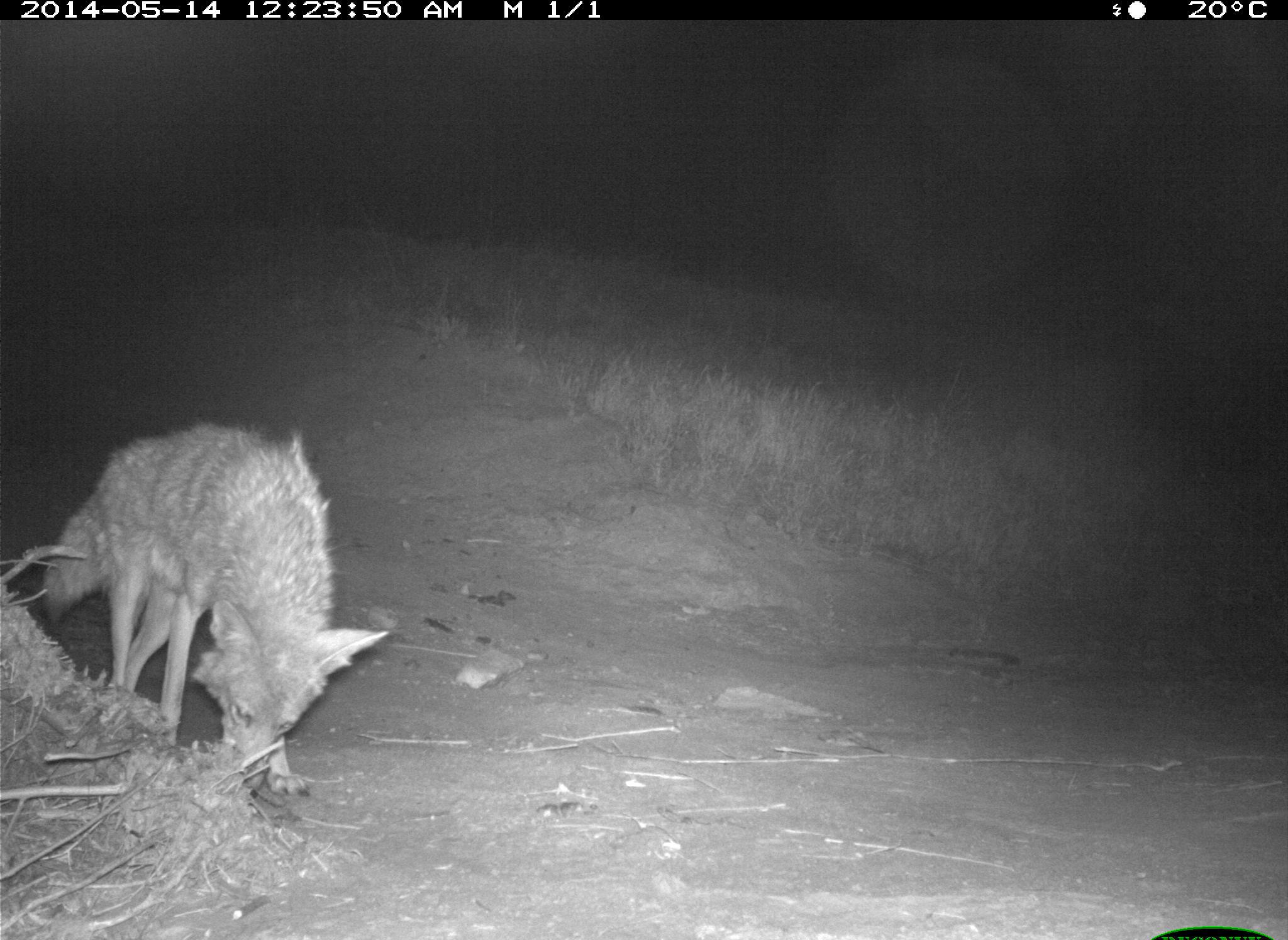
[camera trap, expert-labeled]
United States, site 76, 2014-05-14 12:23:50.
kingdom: Animalia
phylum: Chordata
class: Mammalia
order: Carnivora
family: Canidae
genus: Canis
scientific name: Canis latrans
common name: coyote